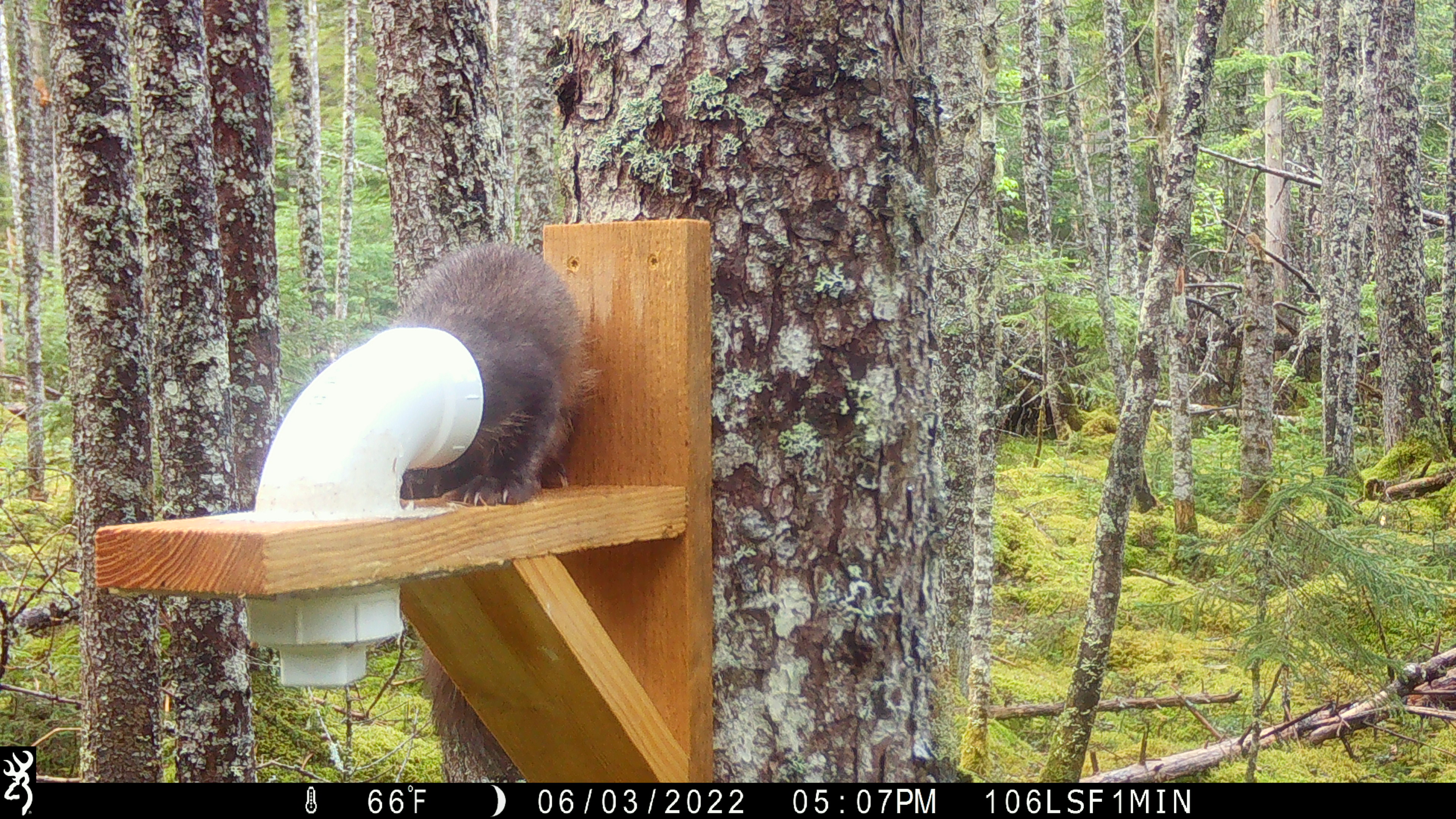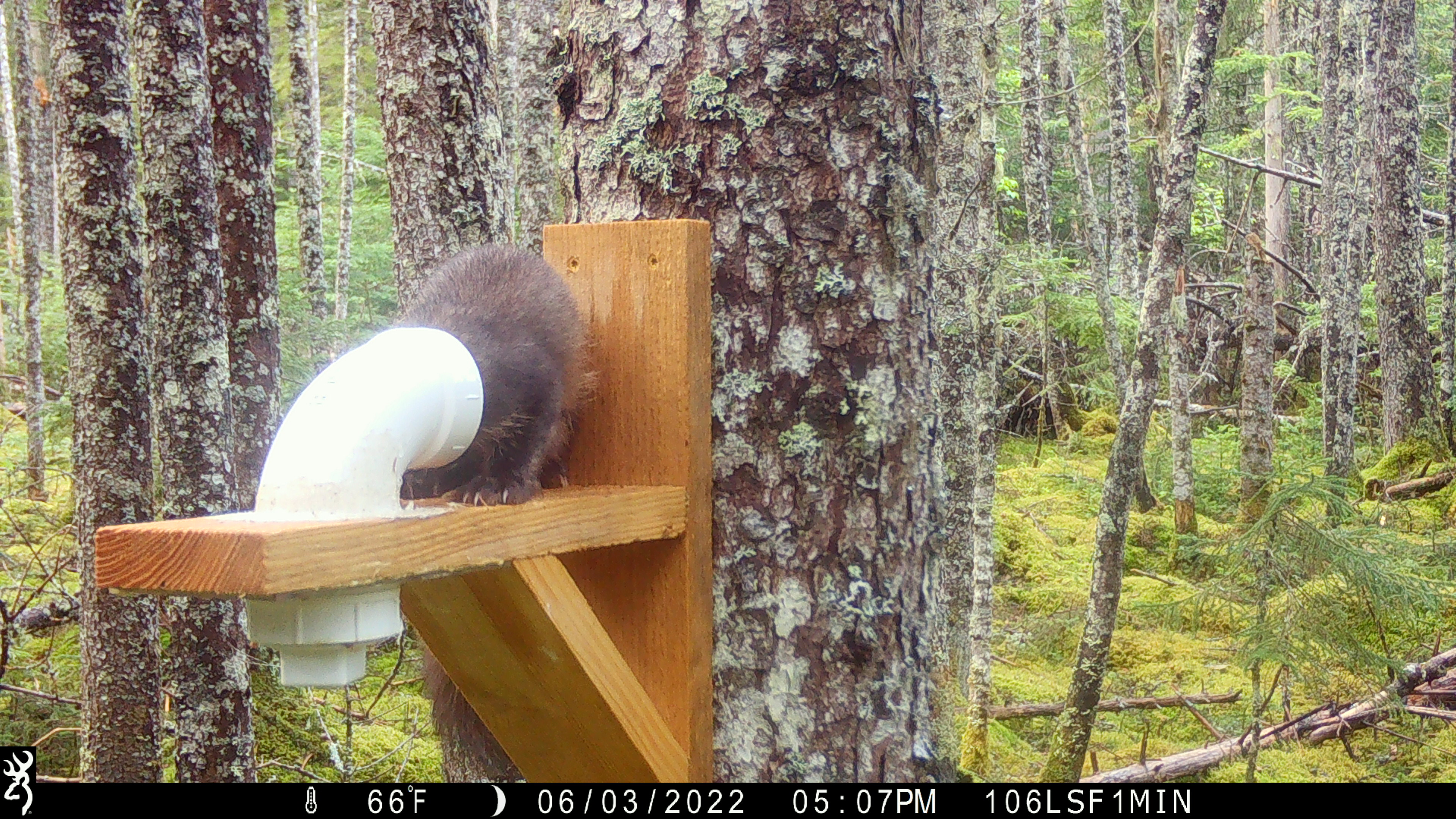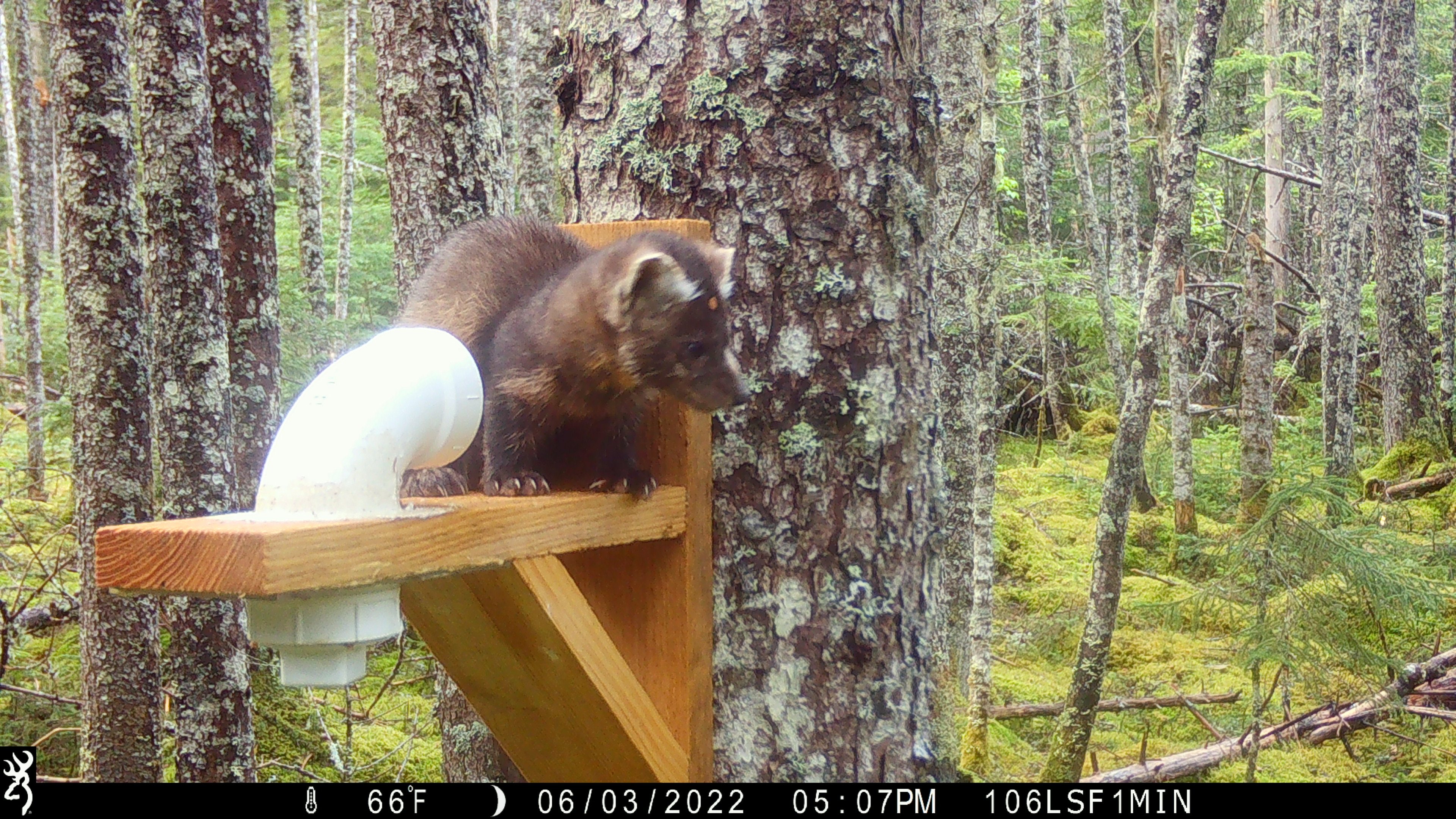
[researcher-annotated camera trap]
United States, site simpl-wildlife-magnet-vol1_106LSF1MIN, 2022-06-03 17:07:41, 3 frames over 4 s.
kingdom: Animalia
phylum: Chordata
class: Mammalia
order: Carnivora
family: Mustelidae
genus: Martes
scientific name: Martes americana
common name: american marten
American marten (Martes americana).